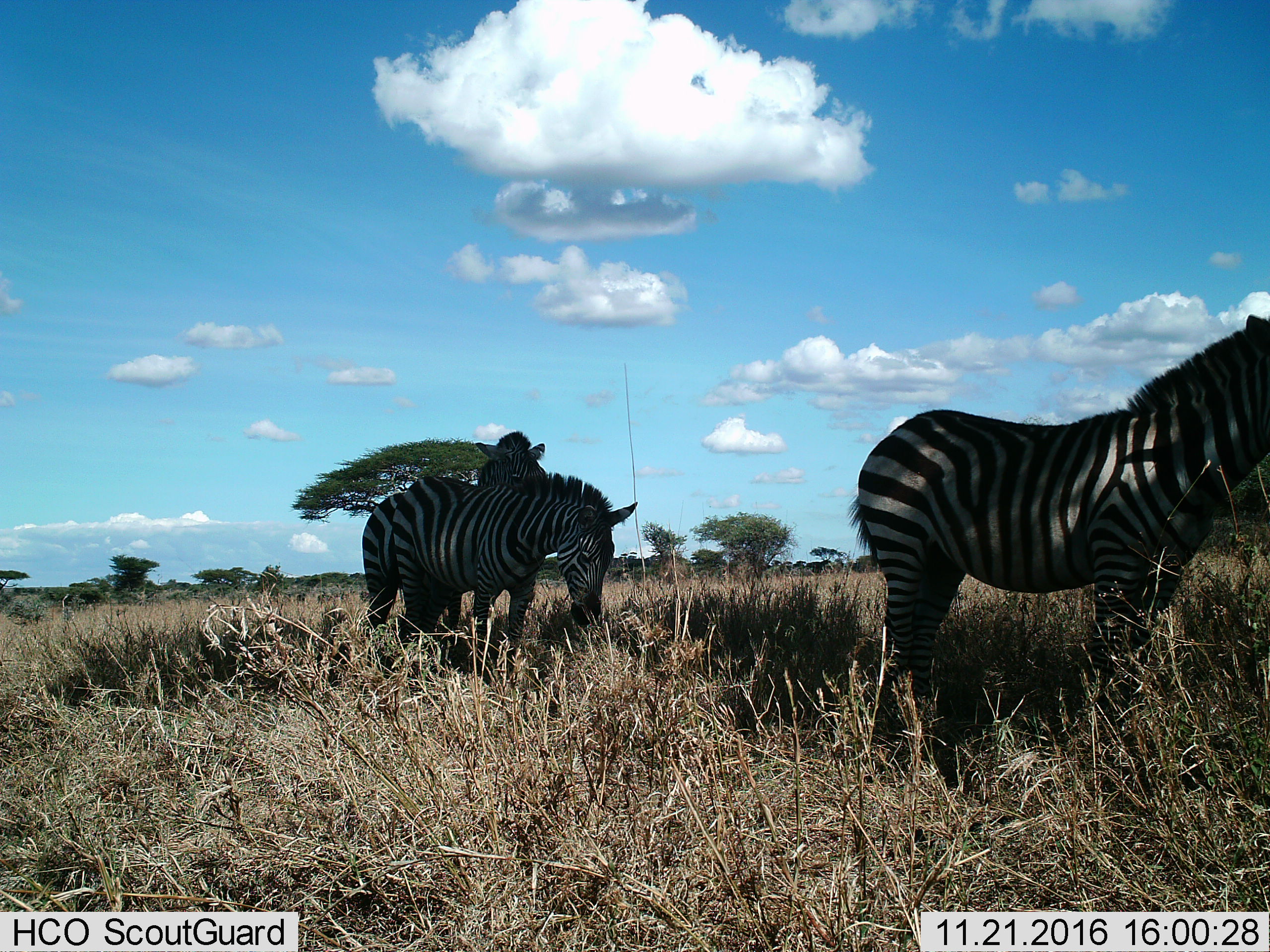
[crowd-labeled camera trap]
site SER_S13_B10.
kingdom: Animalia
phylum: Chordata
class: Mammalia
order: Perissodactyla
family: Equidae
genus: Equus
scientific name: Equus quagga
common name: plains zebra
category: zebraplains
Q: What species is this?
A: Zebraplains (plains zebra) (Equus quagga).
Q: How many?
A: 3.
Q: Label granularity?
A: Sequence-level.